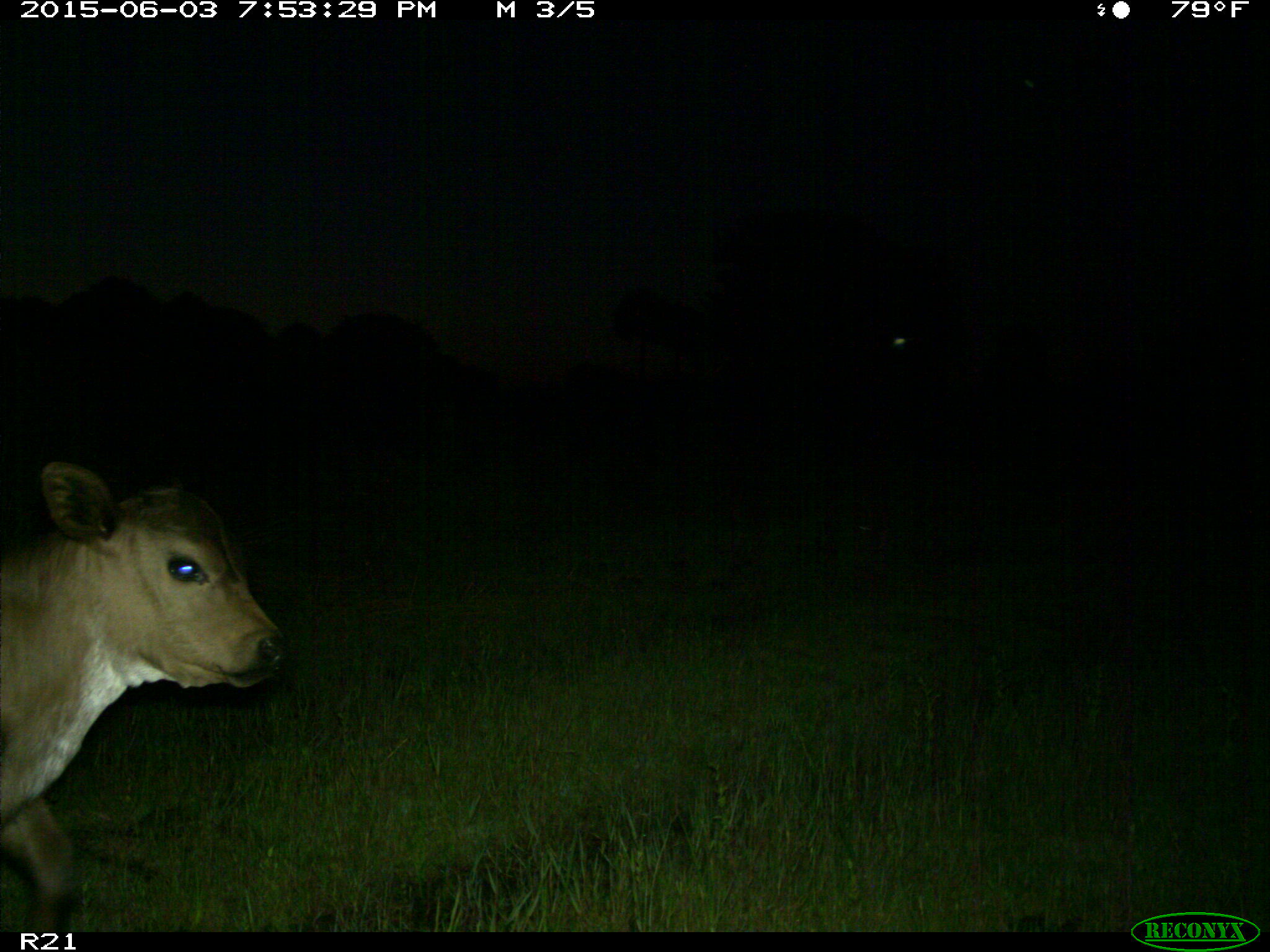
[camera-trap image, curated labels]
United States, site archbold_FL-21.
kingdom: Animalia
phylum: Chordata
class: Mammalia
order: Artiodactyla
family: Bovidae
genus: Bos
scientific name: Bos taurus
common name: domestic cow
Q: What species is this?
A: Bos taurus (domestic cow).